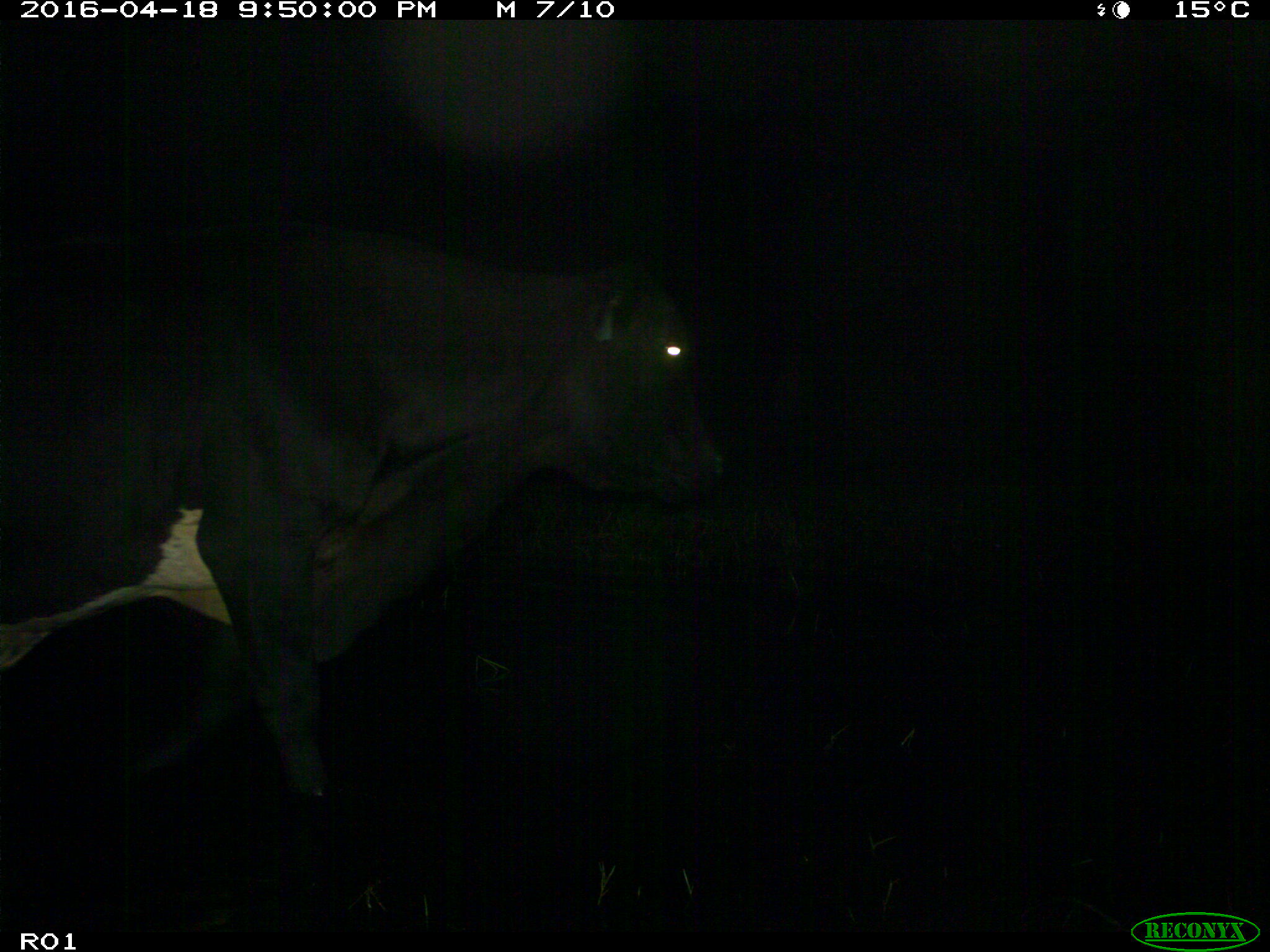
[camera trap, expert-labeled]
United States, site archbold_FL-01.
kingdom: Animalia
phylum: Chordata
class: Mammalia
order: Artiodactyla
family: Bovidae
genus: Bos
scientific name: Bos taurus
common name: domestic cow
Bos taurus (domestic cow).